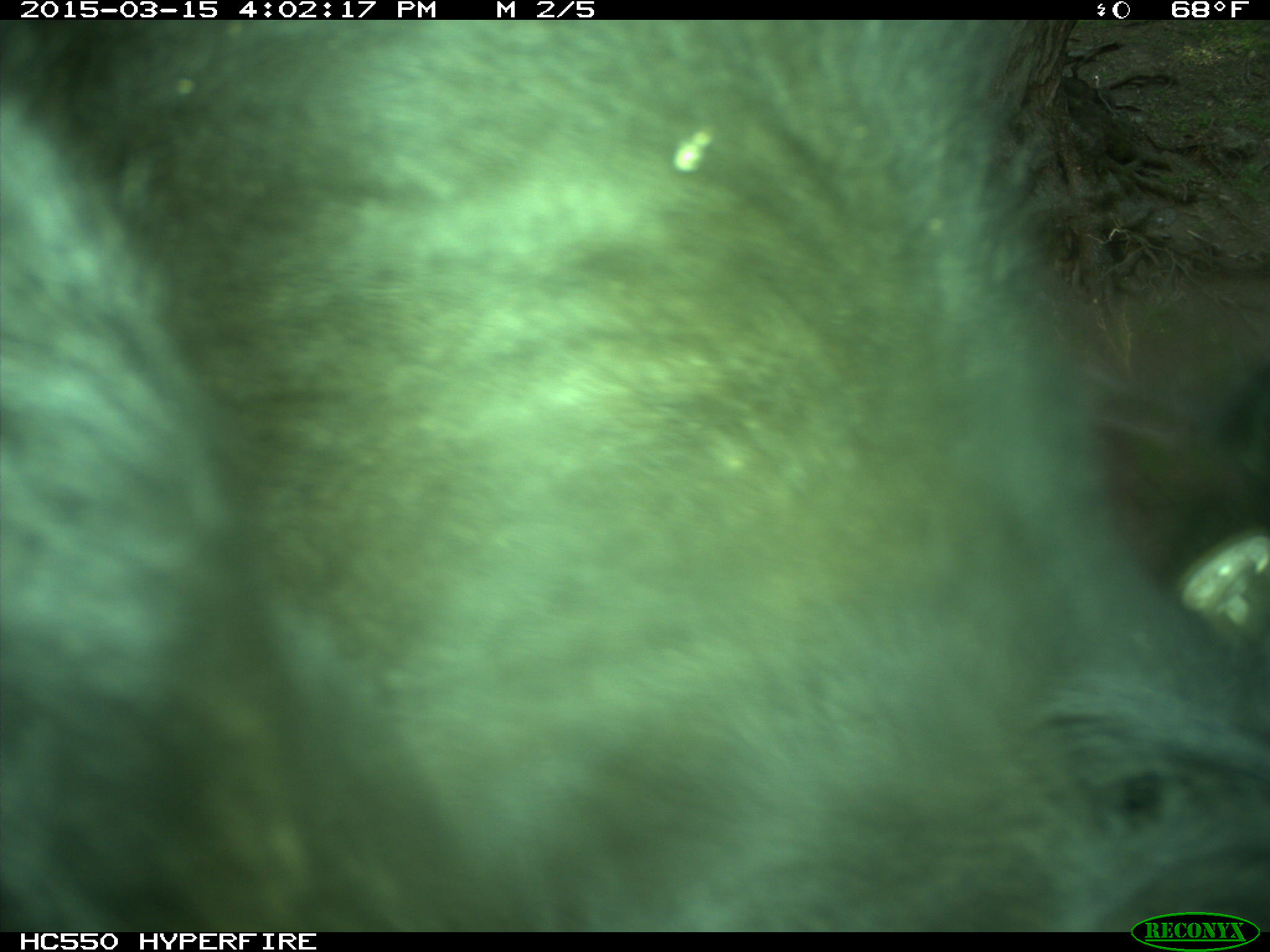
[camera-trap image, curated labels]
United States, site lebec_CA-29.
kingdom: Animalia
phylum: Chordata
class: Mammalia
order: Artiodactyla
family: Bovidae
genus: Bos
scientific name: Bos taurus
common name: domestic cow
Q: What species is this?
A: Bos taurus (domestic cow).